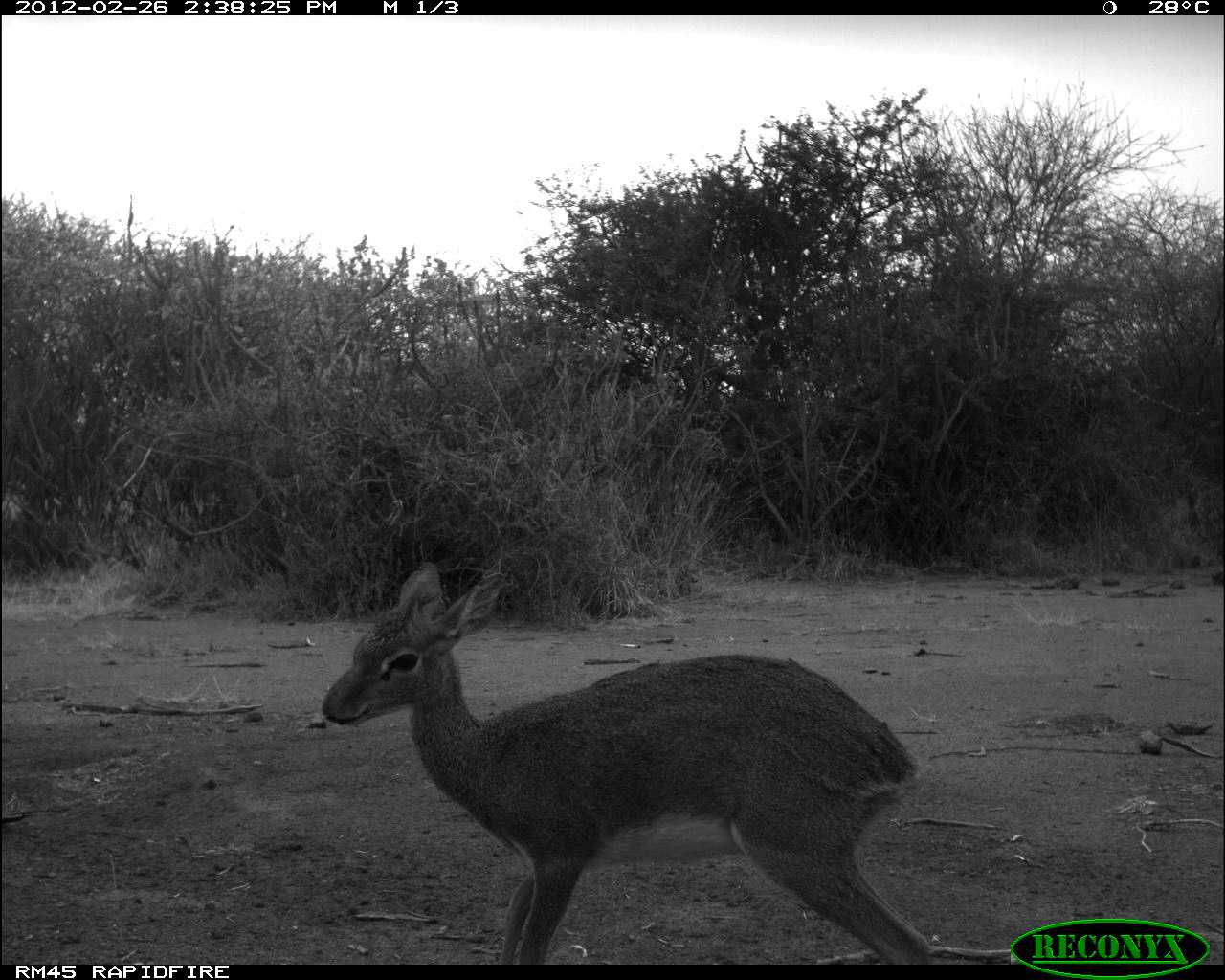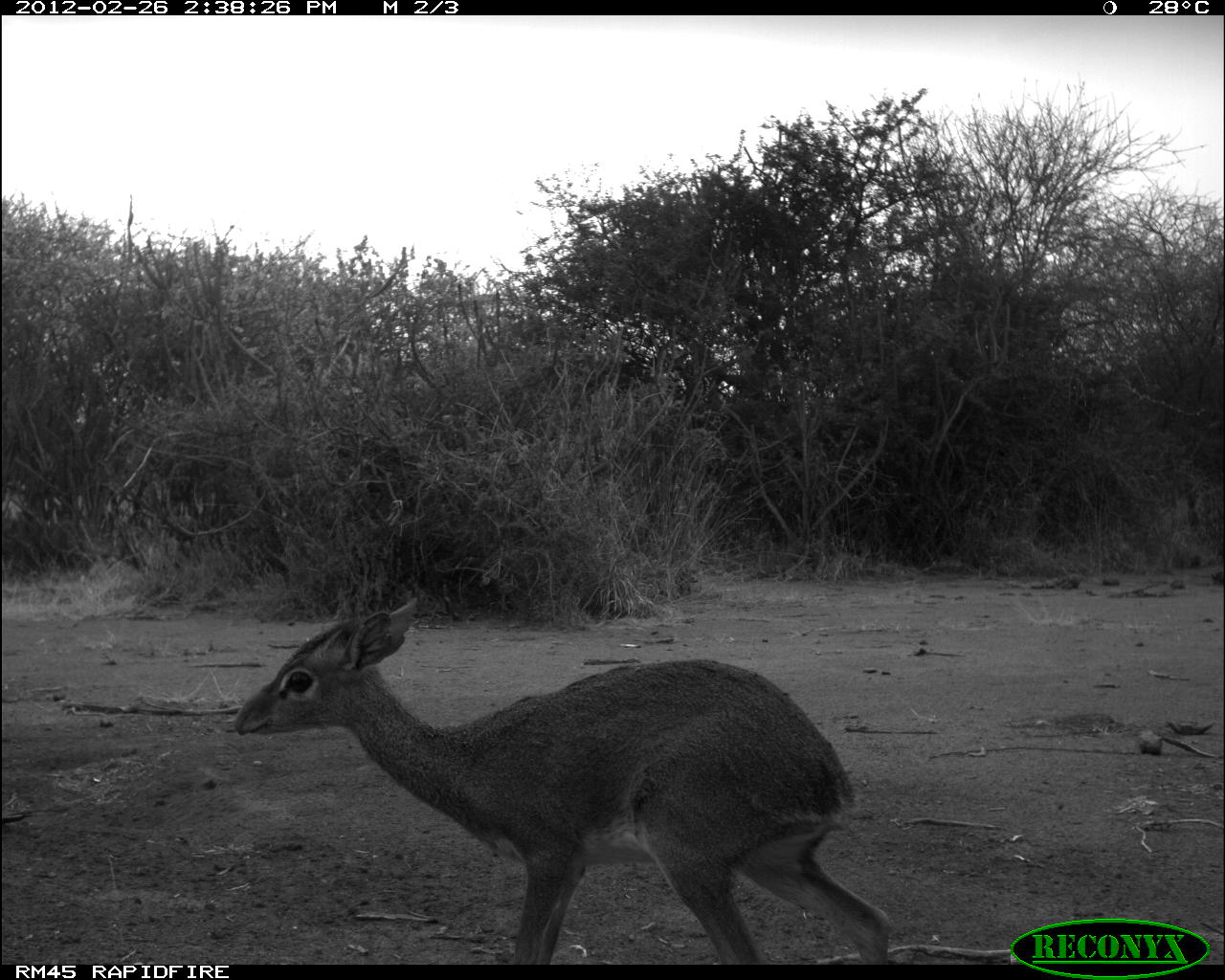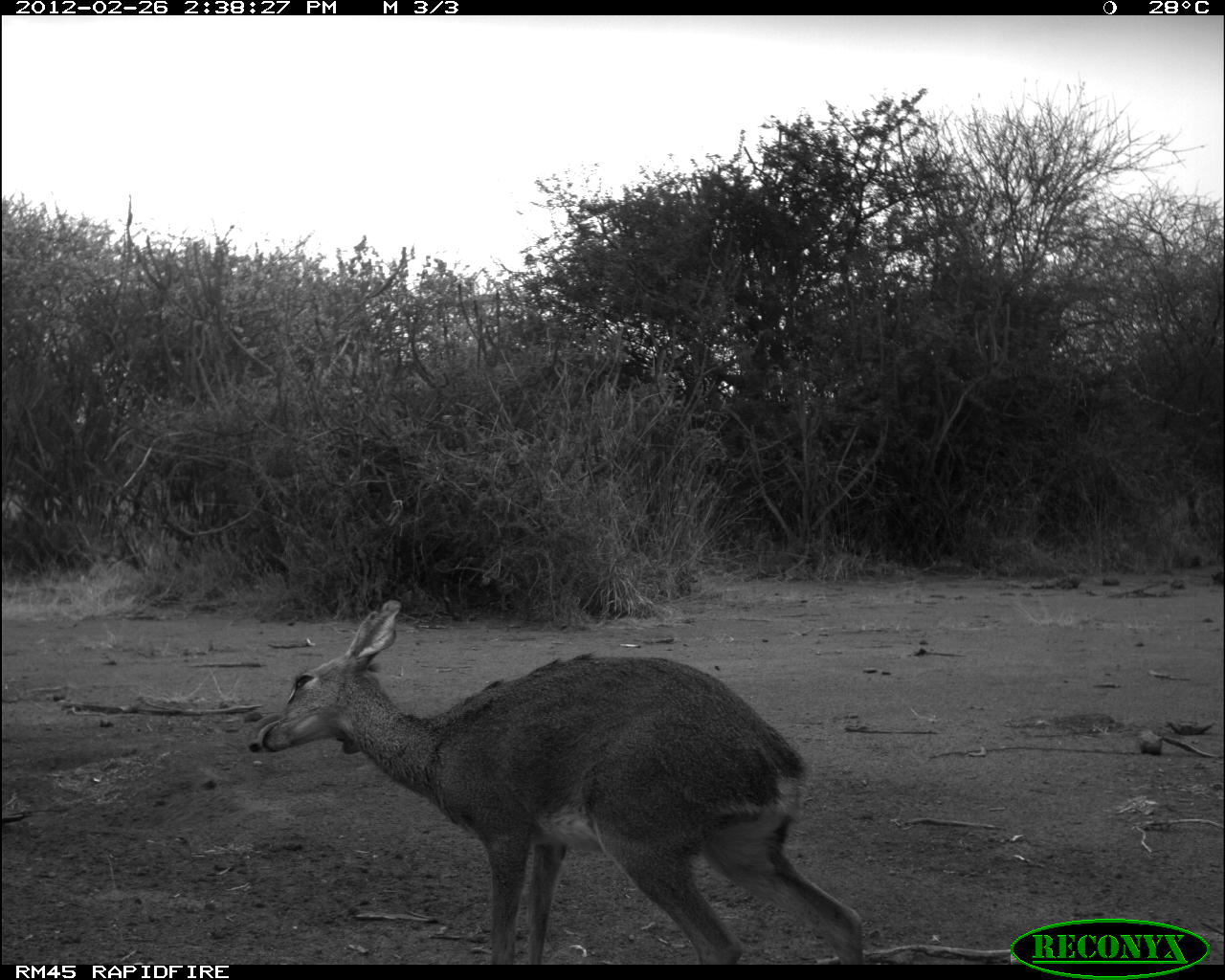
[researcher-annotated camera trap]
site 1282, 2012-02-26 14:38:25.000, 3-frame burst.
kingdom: Animalia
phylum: Chordata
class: Mammalia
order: Artiodactyla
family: Bovidae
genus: Madoqua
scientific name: Madoqua guentheri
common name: günther's dik-dik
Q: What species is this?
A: Madoqua guentheri (günther's dik-dik).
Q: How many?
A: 1.